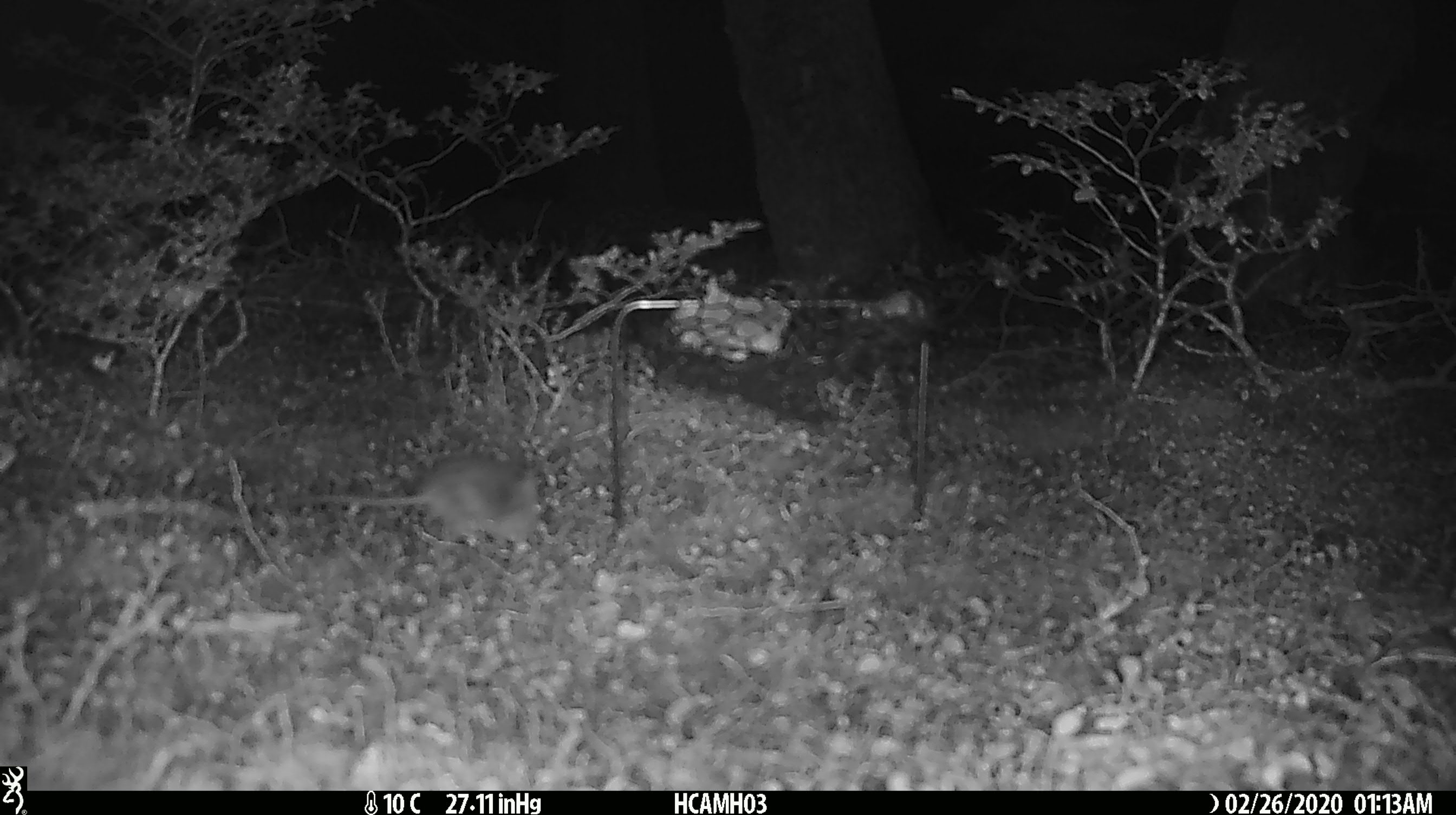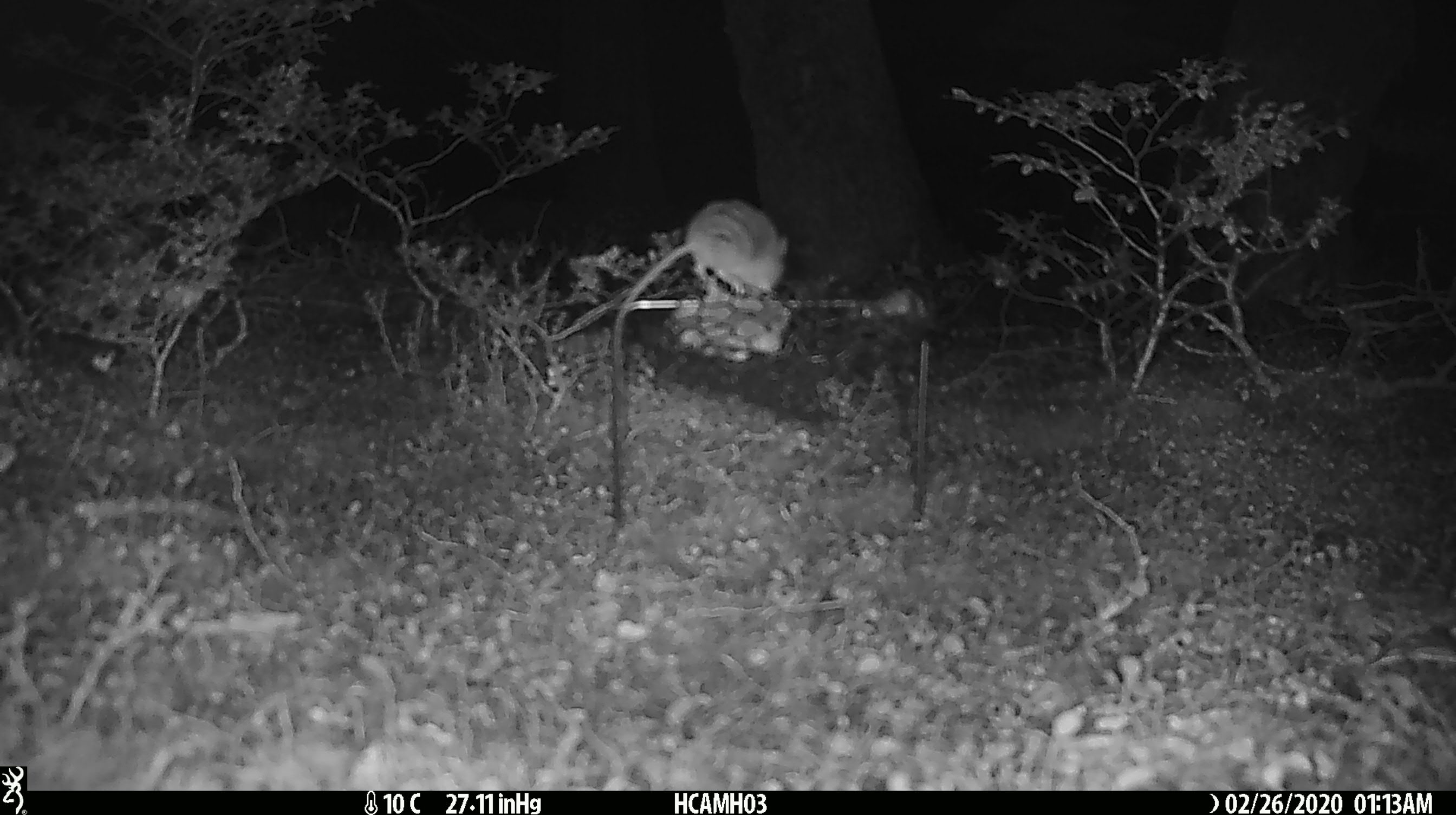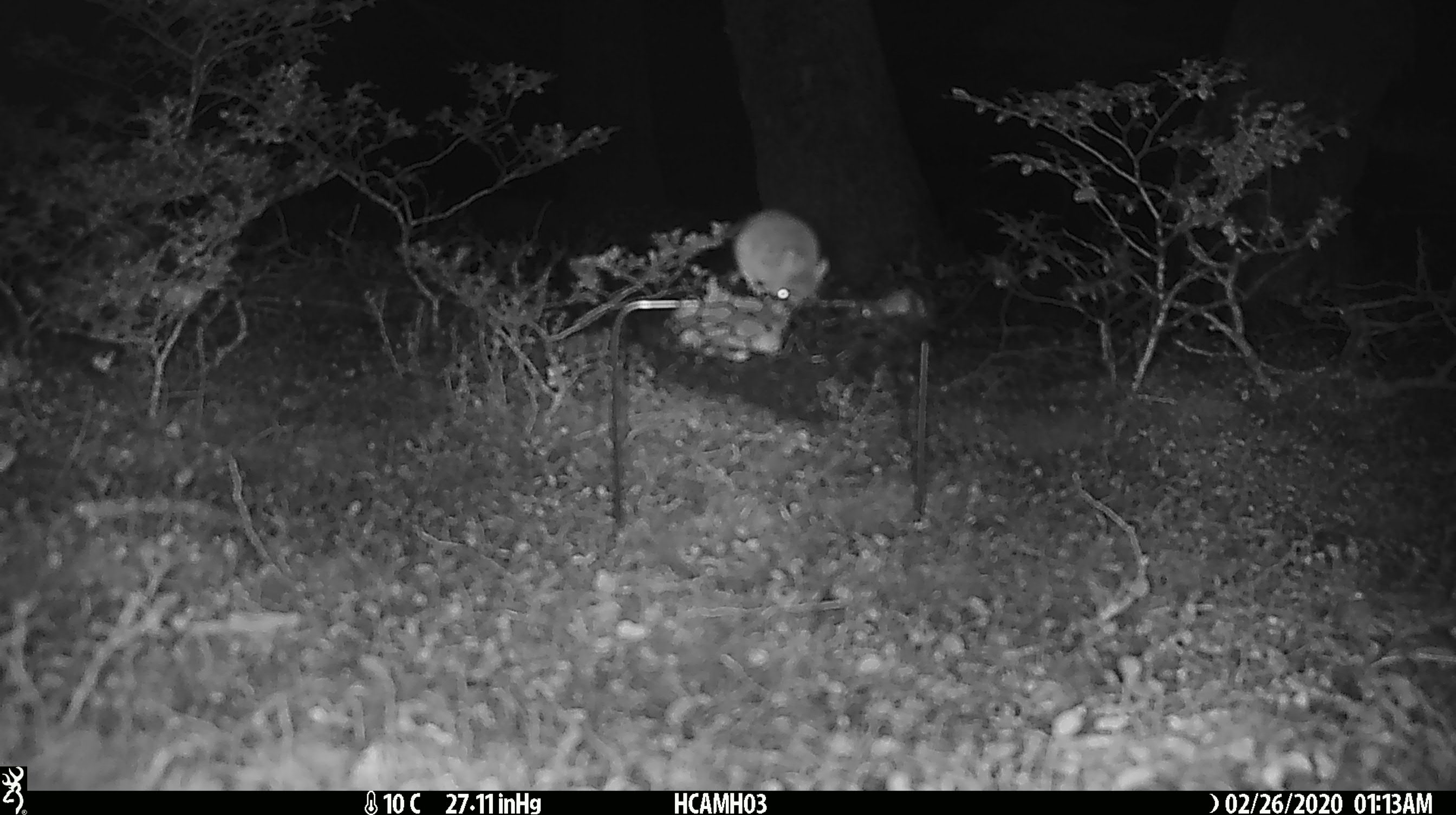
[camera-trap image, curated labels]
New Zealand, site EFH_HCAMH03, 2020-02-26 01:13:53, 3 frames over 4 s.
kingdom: Animalia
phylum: Chordata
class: Mammalia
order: Rodentia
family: Muridae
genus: Mus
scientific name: Mus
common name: mouse